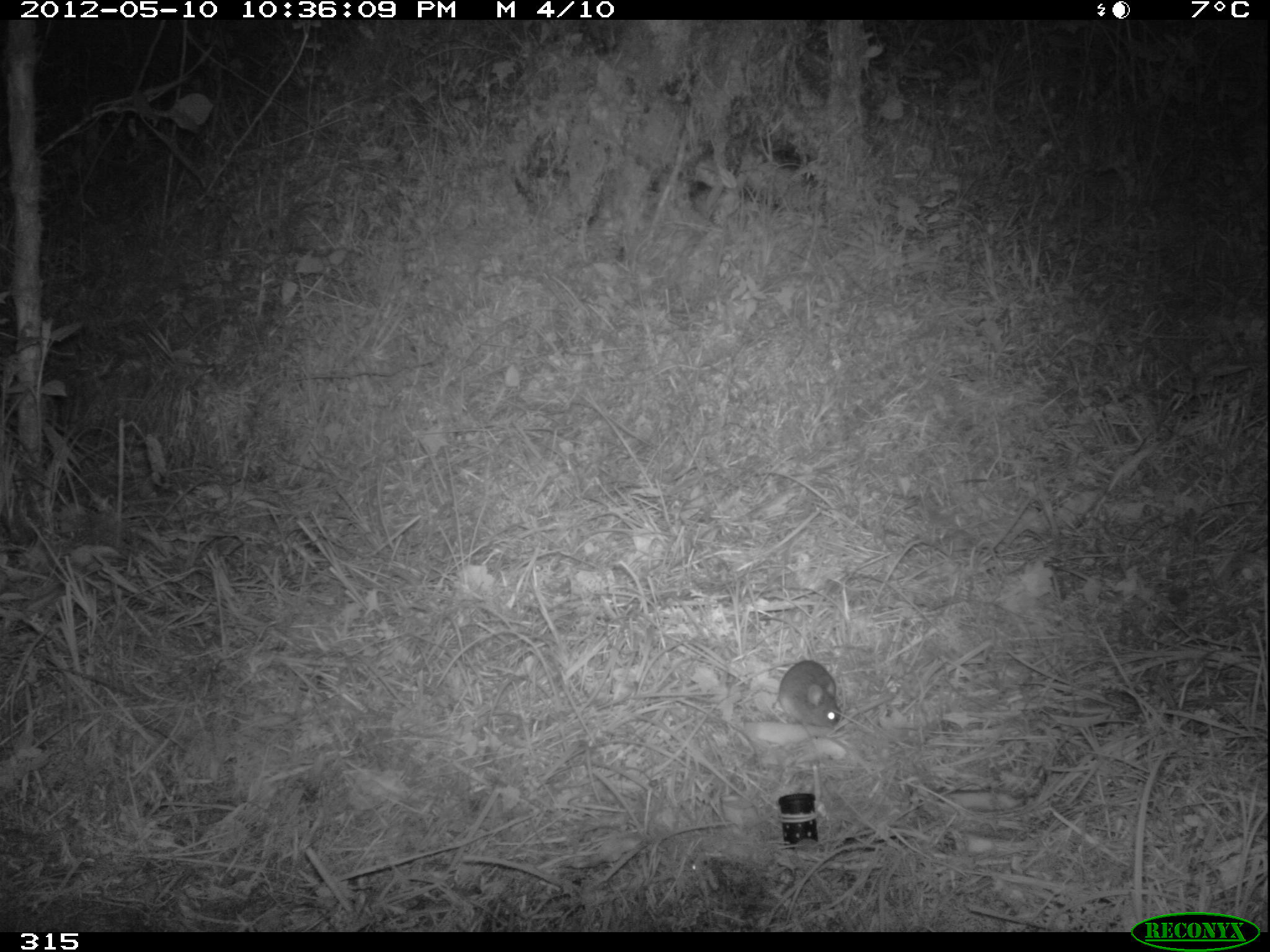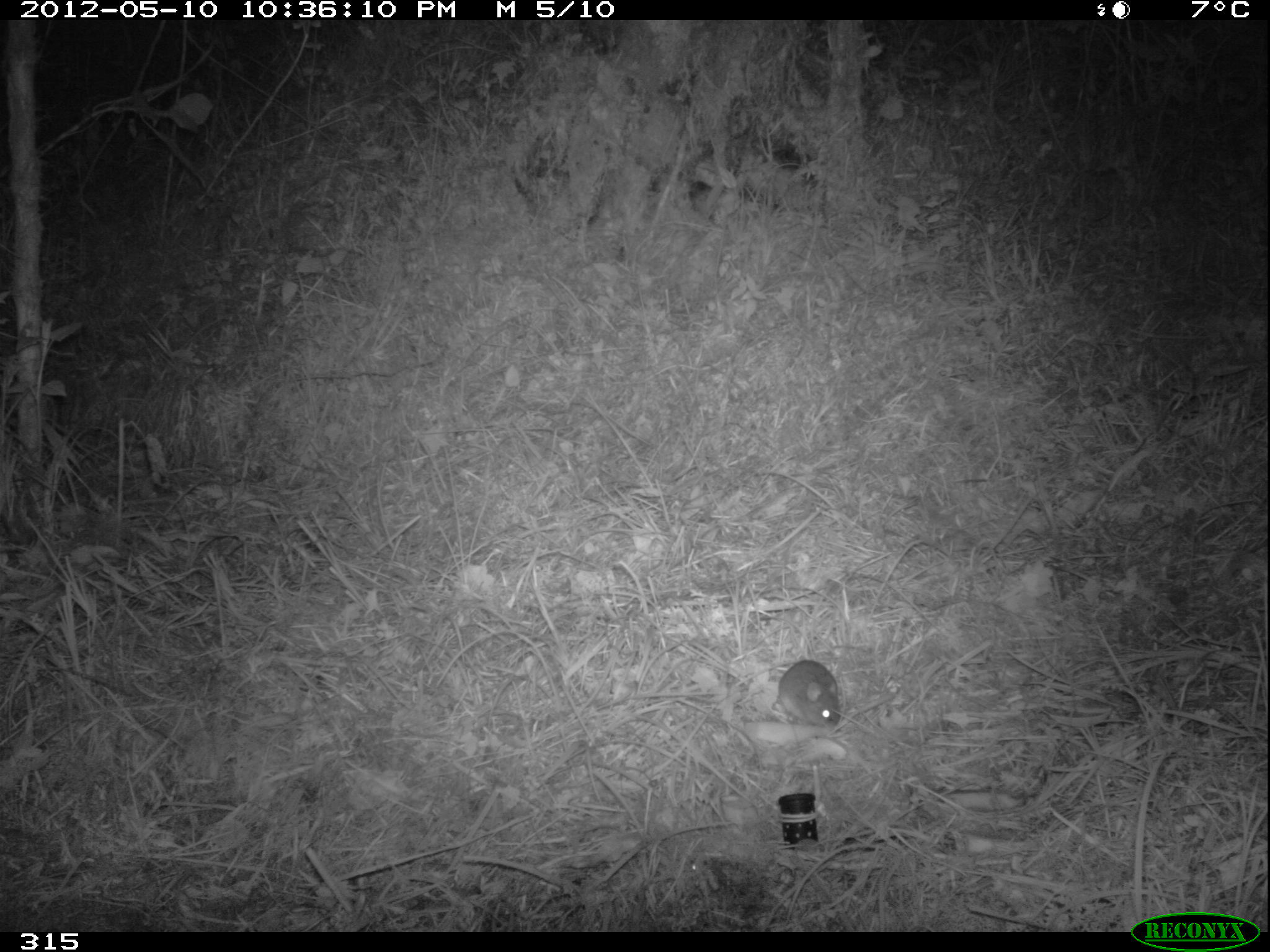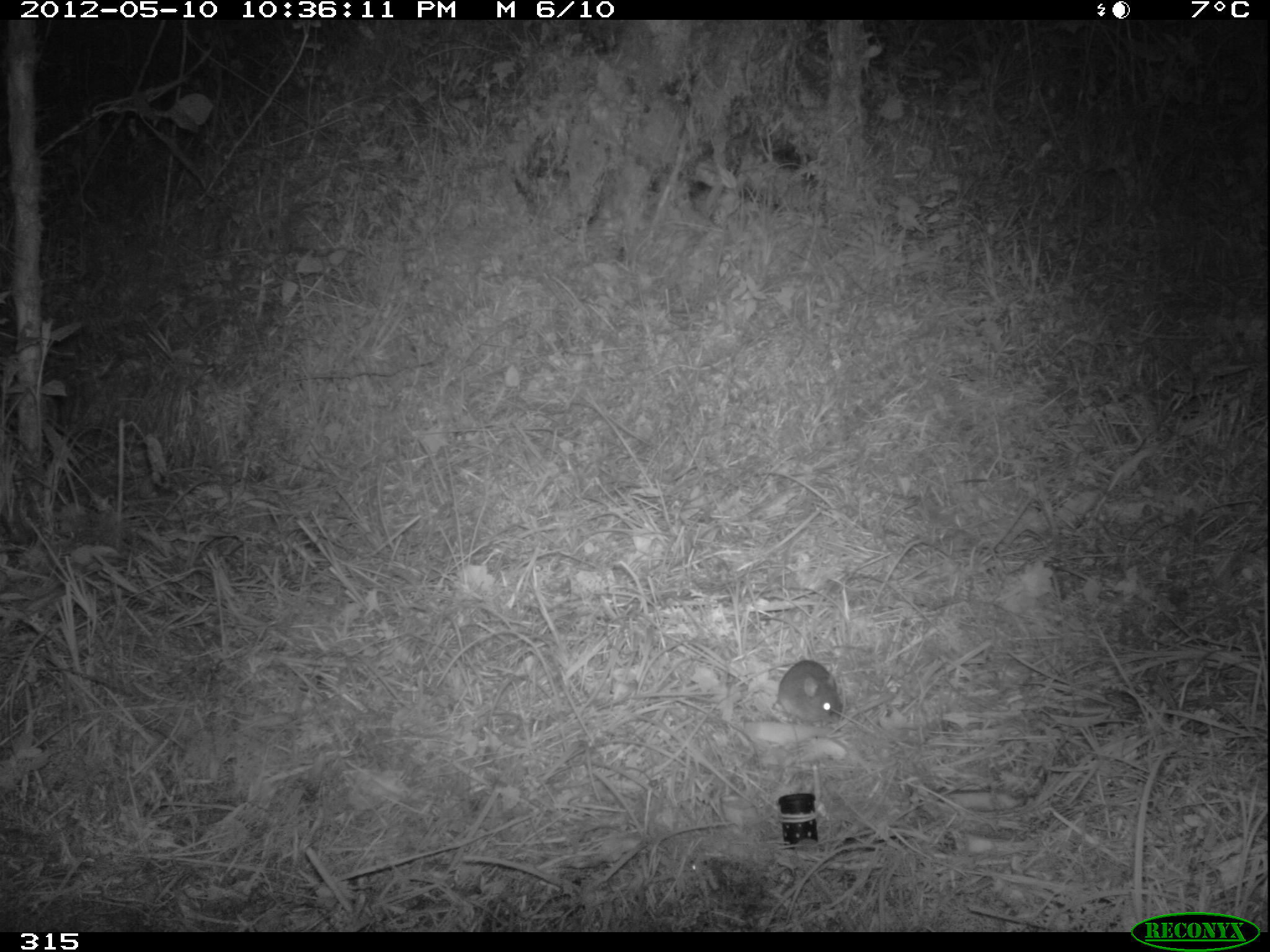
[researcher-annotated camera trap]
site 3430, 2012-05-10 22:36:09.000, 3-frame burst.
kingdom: Animalia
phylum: Chordata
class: Mammalia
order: Rodentia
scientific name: Rodentia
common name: rodents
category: unknown rodent